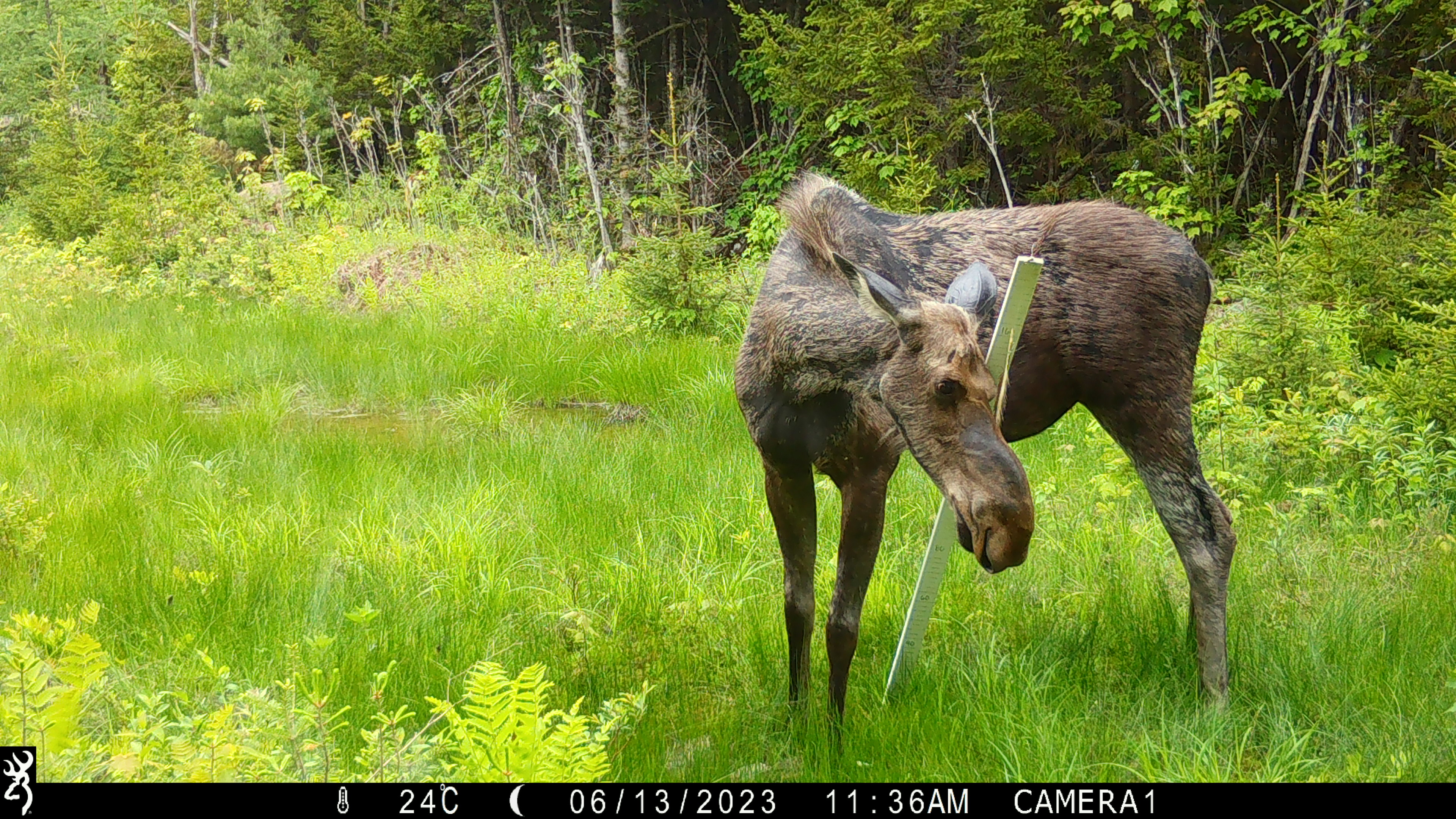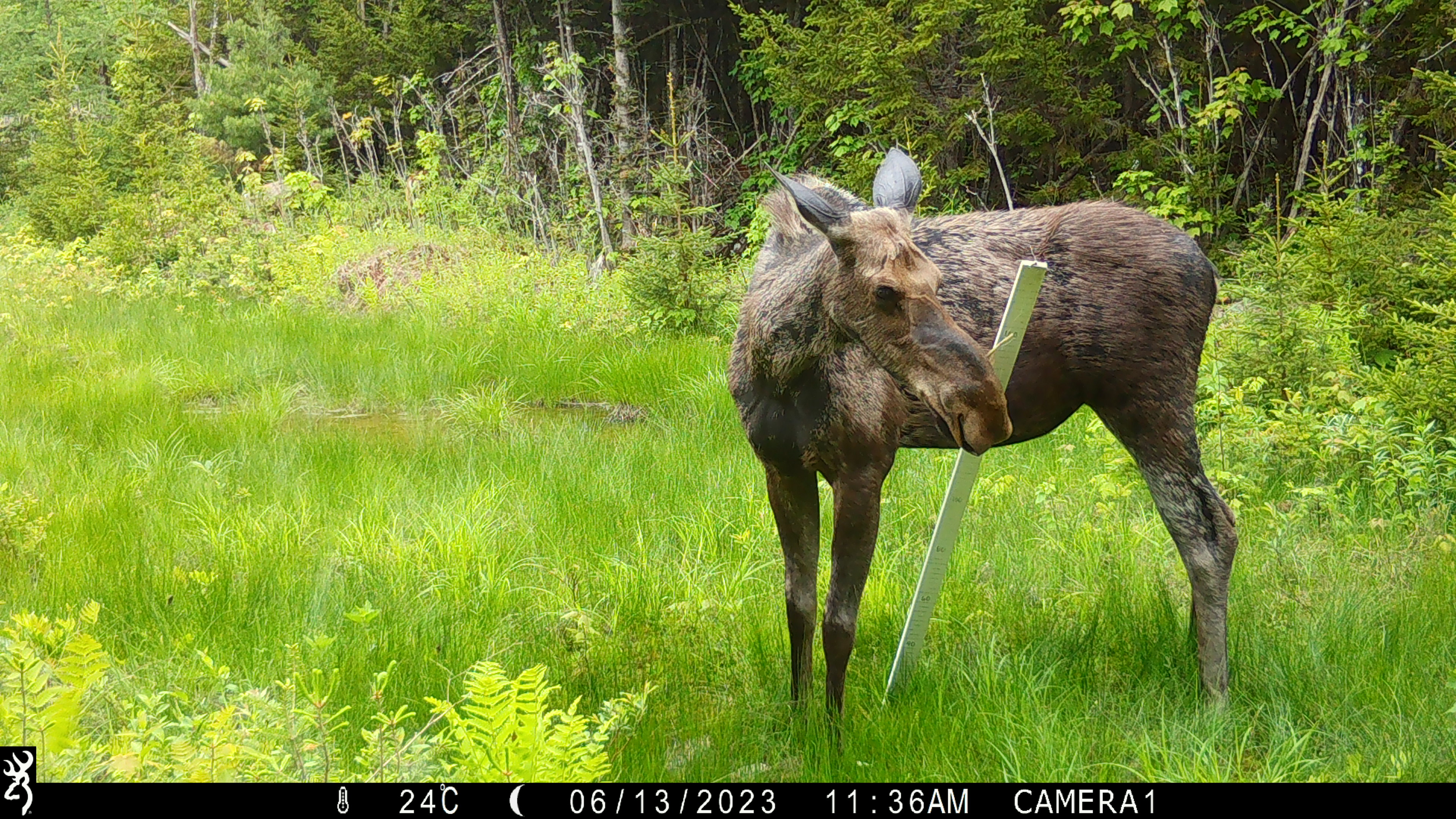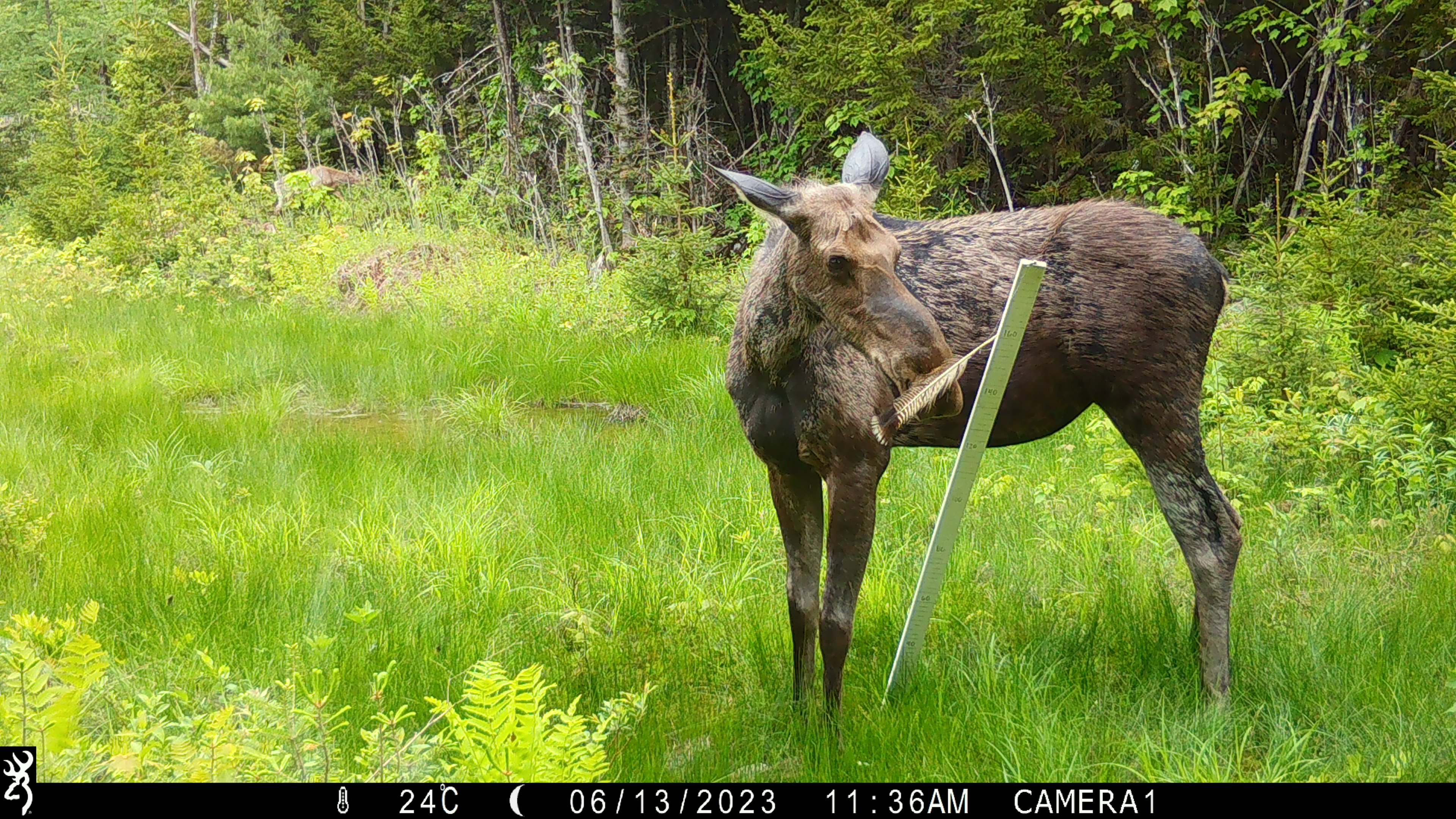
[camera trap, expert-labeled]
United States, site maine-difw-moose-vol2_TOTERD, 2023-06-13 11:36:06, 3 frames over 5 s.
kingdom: Animalia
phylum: Chordata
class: Mammalia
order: Artiodactyla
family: Cervidae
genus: Alces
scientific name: Alces alces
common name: moose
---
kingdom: Animalia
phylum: Chordata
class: Mammalia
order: Artiodactyla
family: Cervidae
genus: Odocoileus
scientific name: Odocoileus virginianus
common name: white-tailed deer